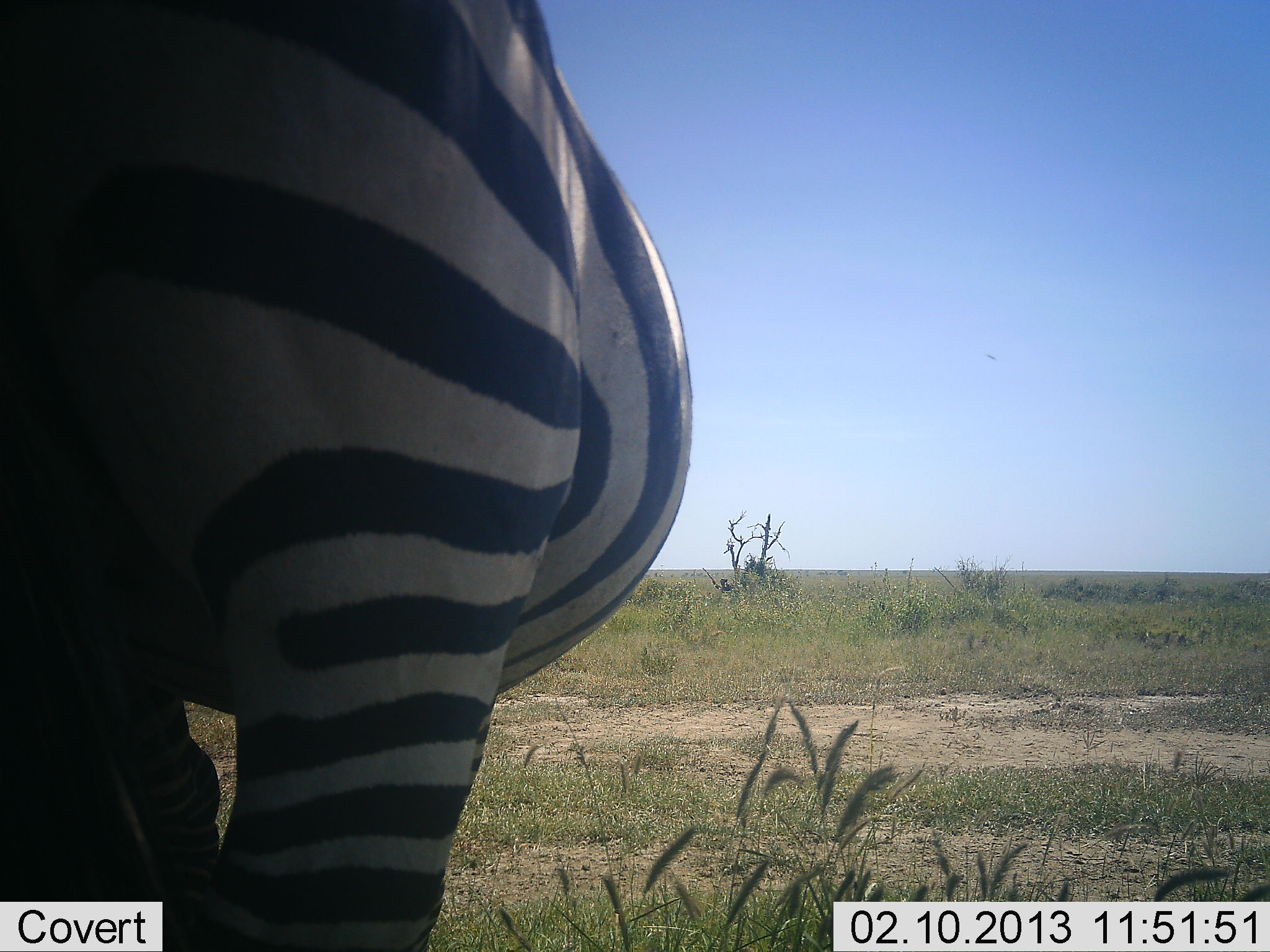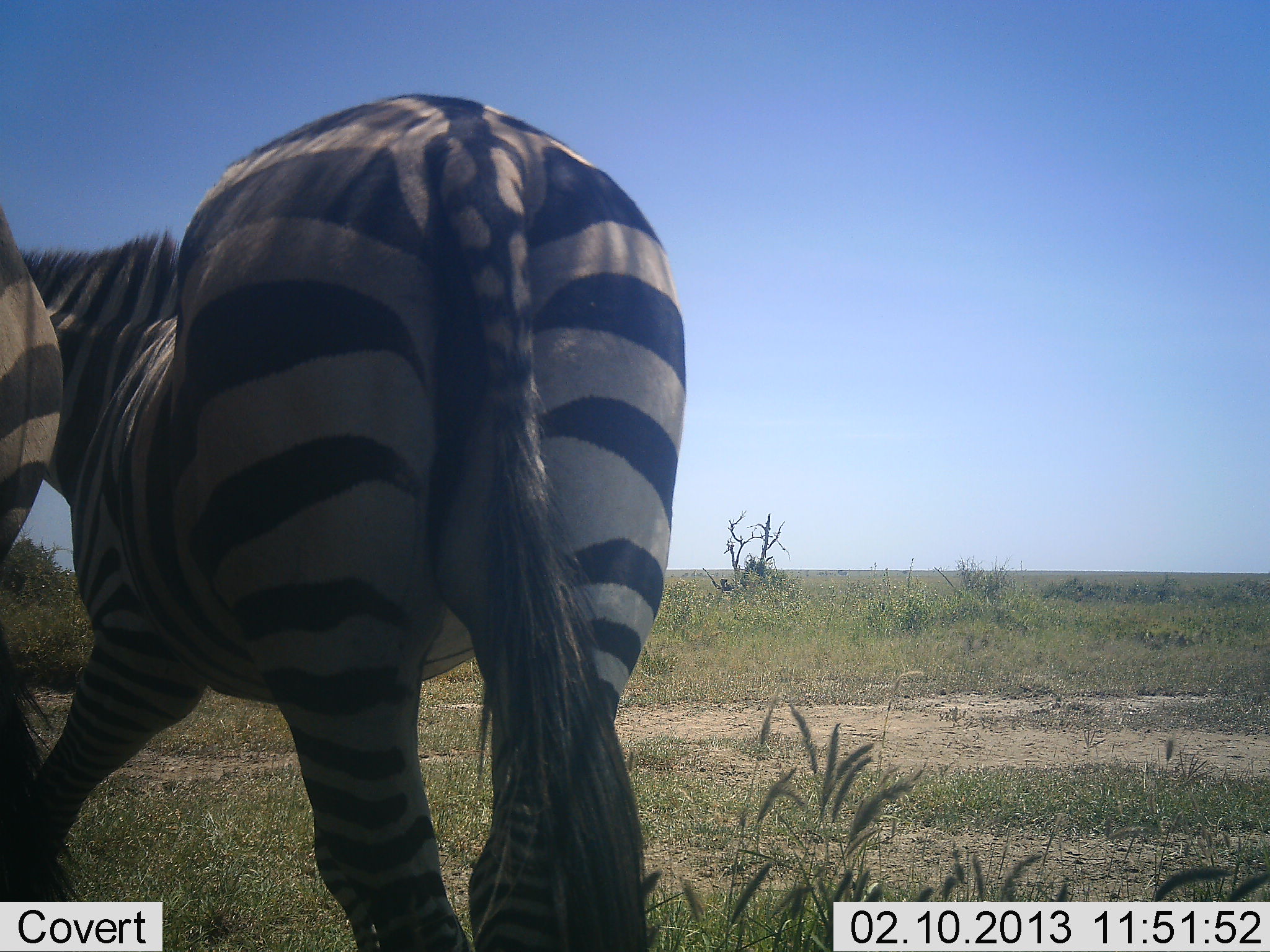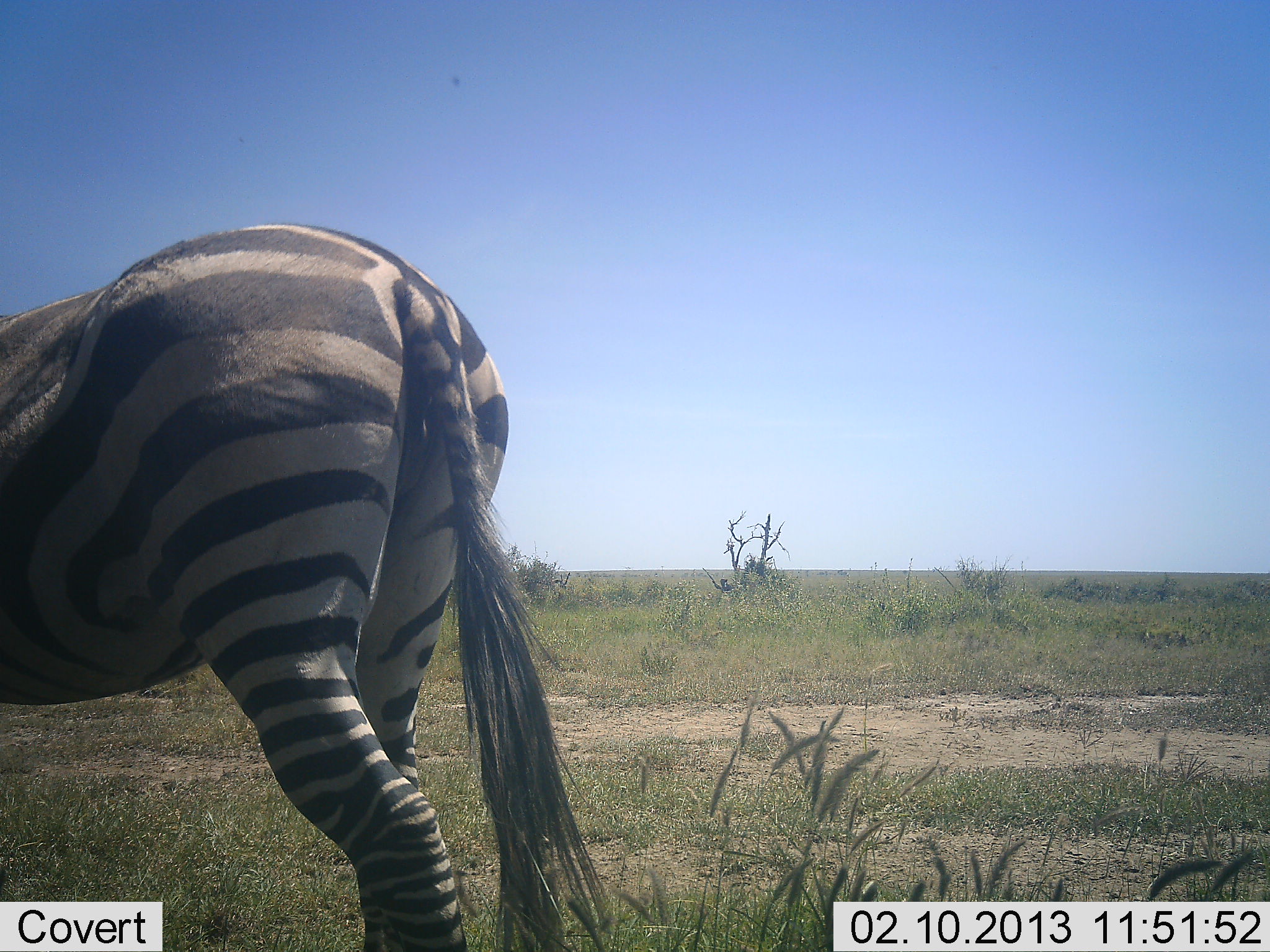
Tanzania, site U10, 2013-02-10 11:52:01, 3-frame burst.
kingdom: Animalia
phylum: Chordata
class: Mammalia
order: Perissodactyla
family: Equidae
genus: Equus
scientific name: Equus quagga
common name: plains zebra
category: zebra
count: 2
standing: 24%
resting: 0%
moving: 84%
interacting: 16%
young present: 0%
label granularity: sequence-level